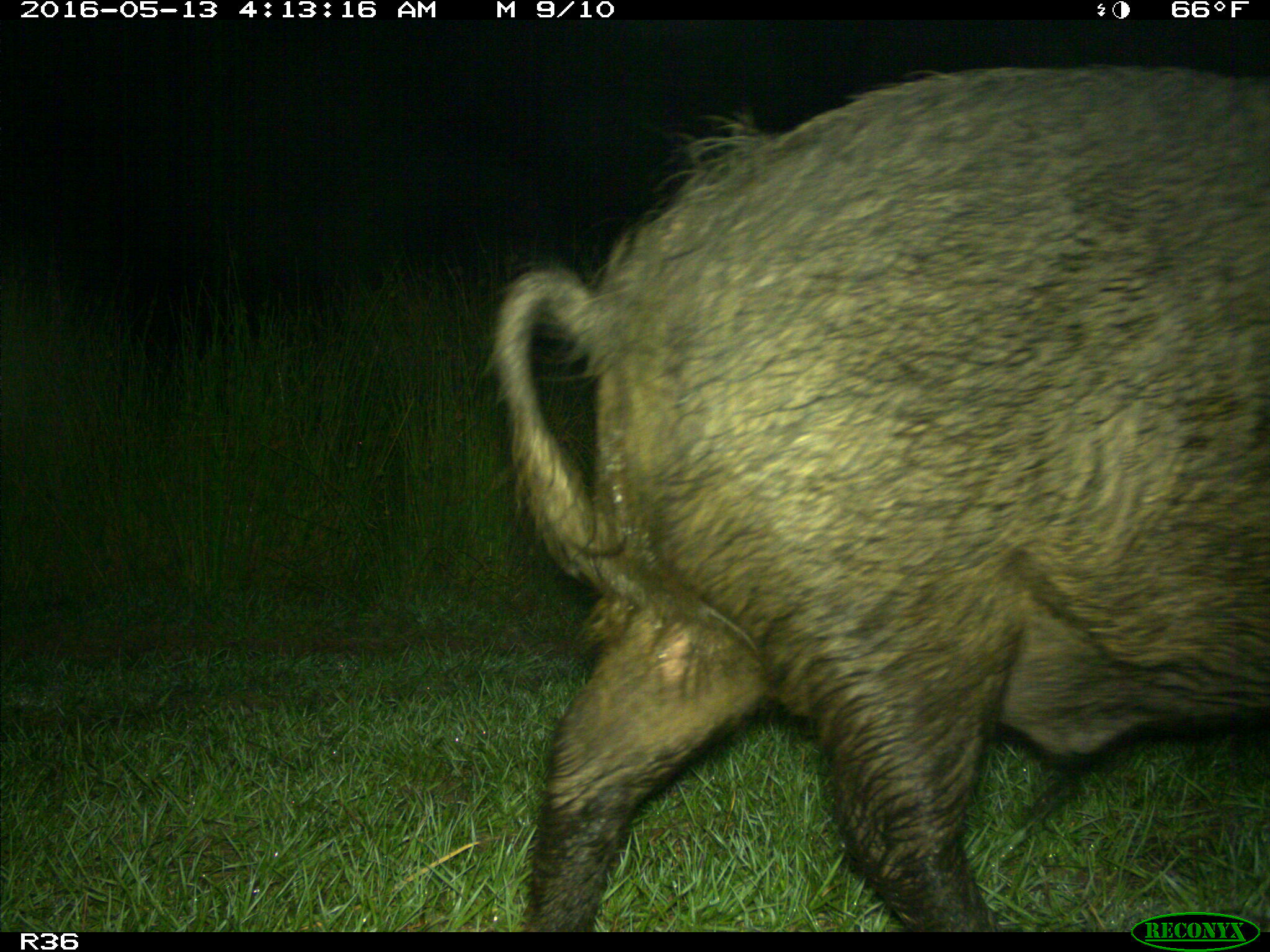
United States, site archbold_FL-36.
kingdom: Animalia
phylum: Chordata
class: Mammalia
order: Artiodactyla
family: Suidae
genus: Sus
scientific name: Sus scrofa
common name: wild boar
Sus scrofa (wild boar).